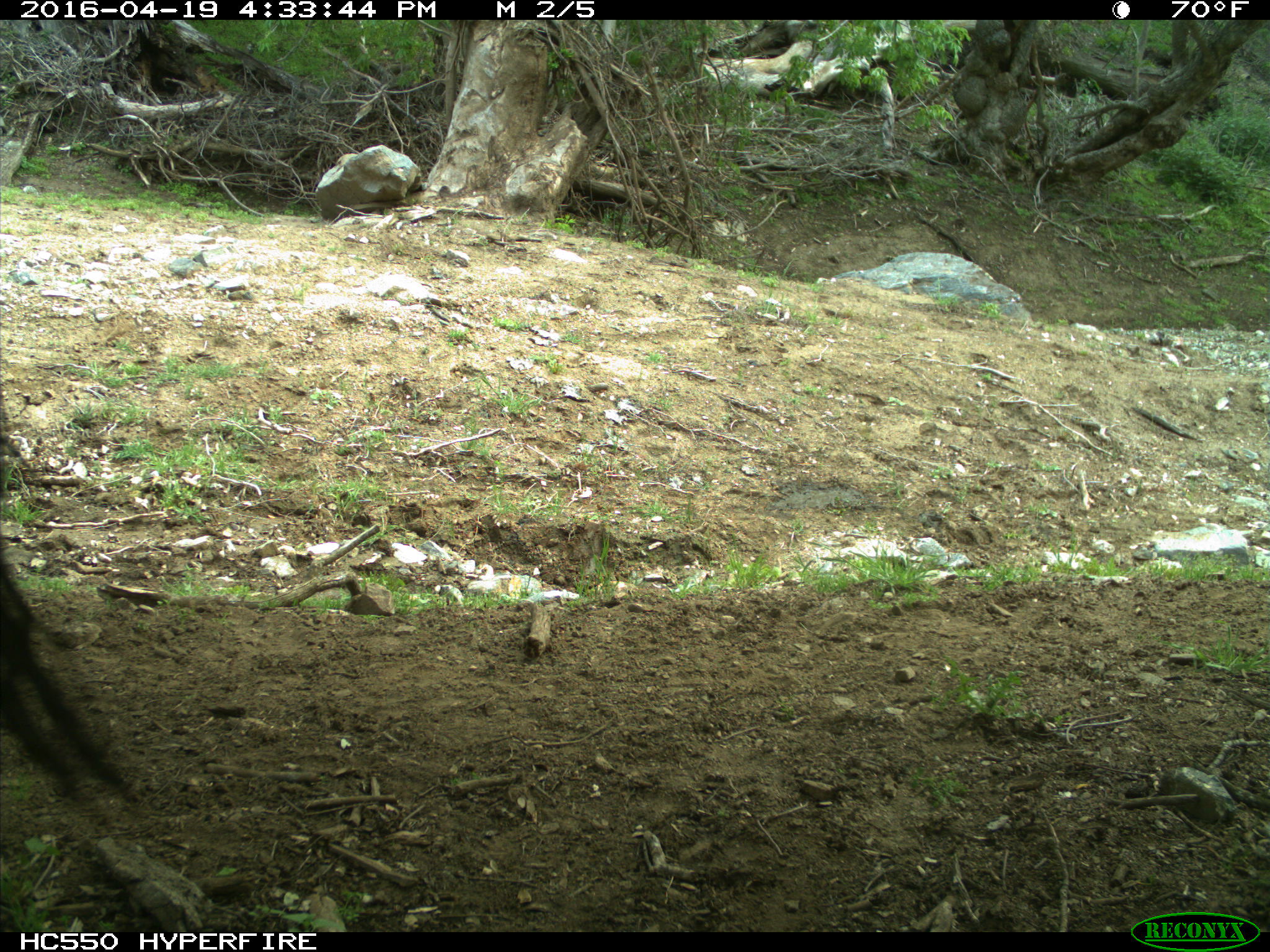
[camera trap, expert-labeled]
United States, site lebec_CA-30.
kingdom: Animalia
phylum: Chordata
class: Mammalia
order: Artiodactyla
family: Bovidae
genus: Bos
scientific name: Bos taurus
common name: domestic cow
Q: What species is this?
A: Bos taurus (domestic cow).